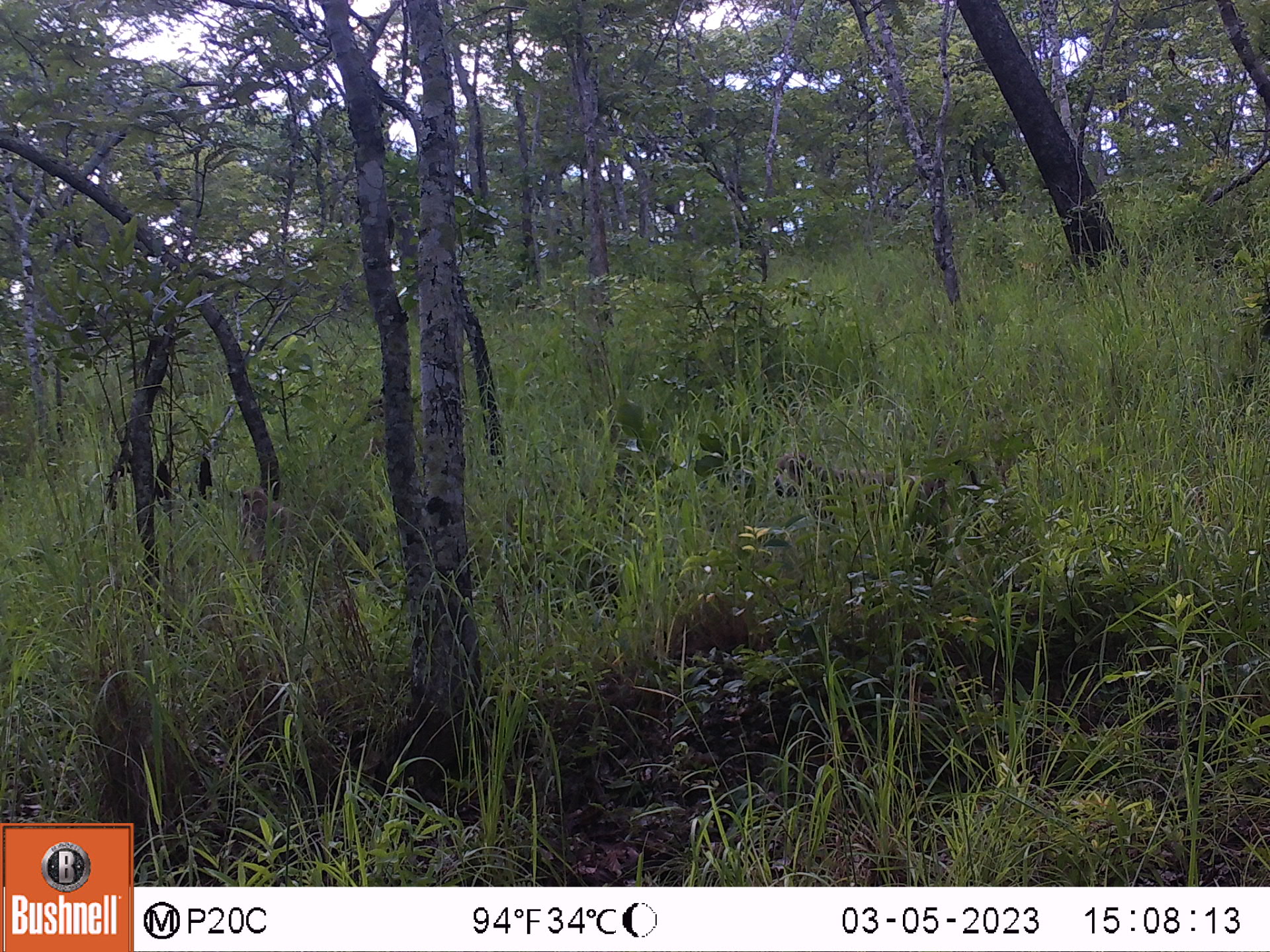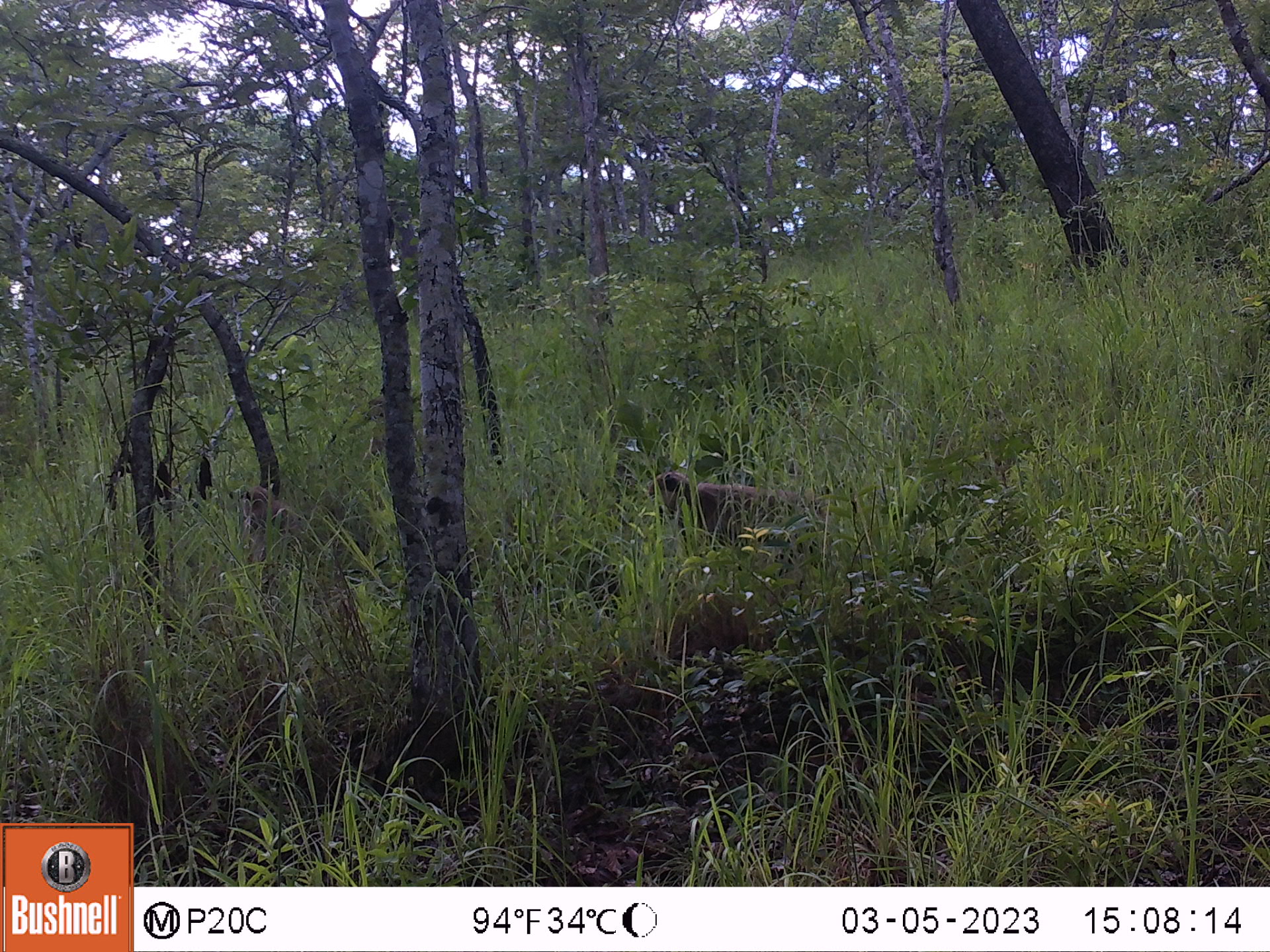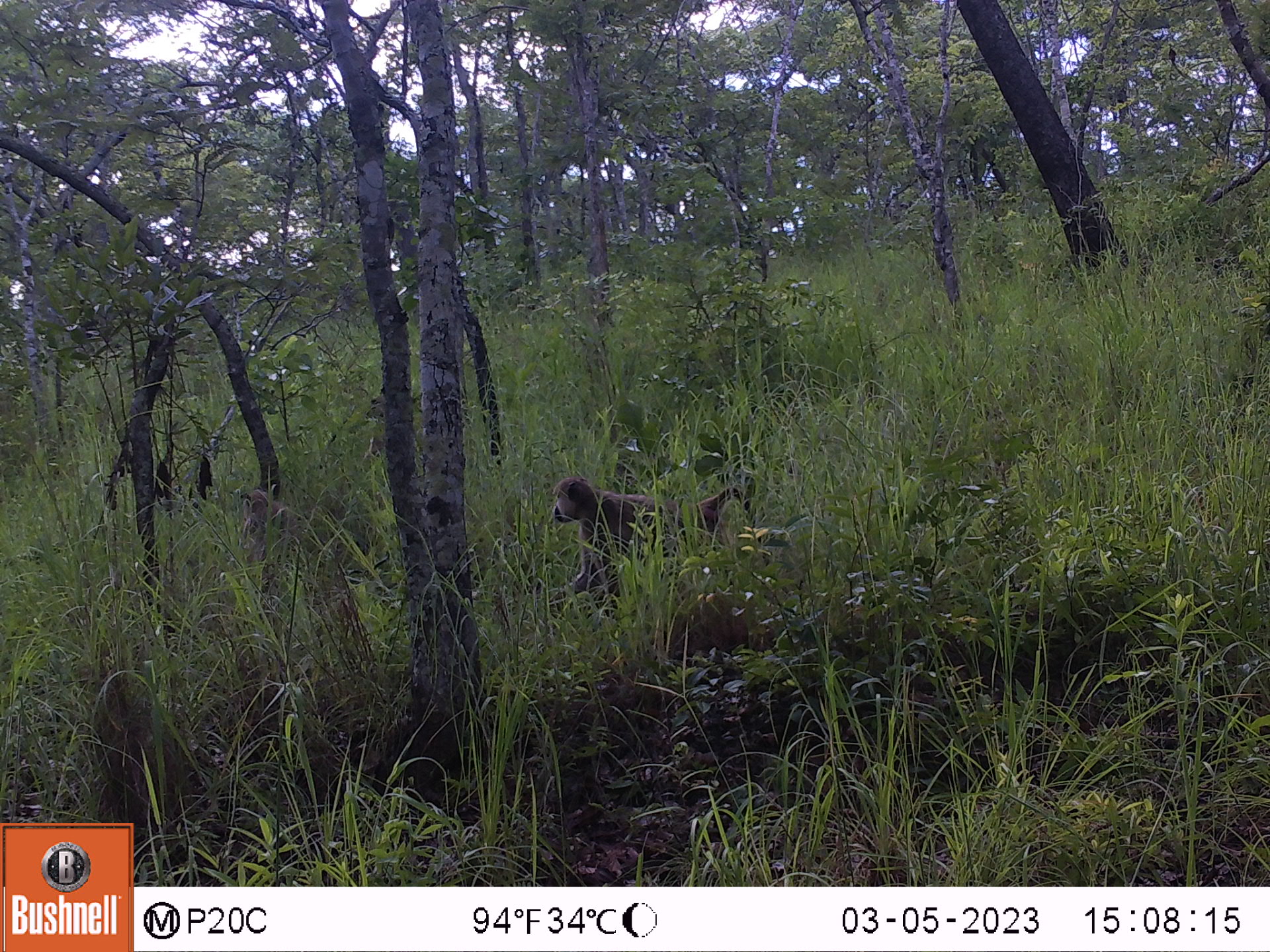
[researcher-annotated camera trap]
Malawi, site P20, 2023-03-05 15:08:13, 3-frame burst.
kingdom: Animalia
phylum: Chordata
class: Mammalia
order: Primates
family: Cercopithecidae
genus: Papio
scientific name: Papio cynocephalus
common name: yellow baboon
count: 2